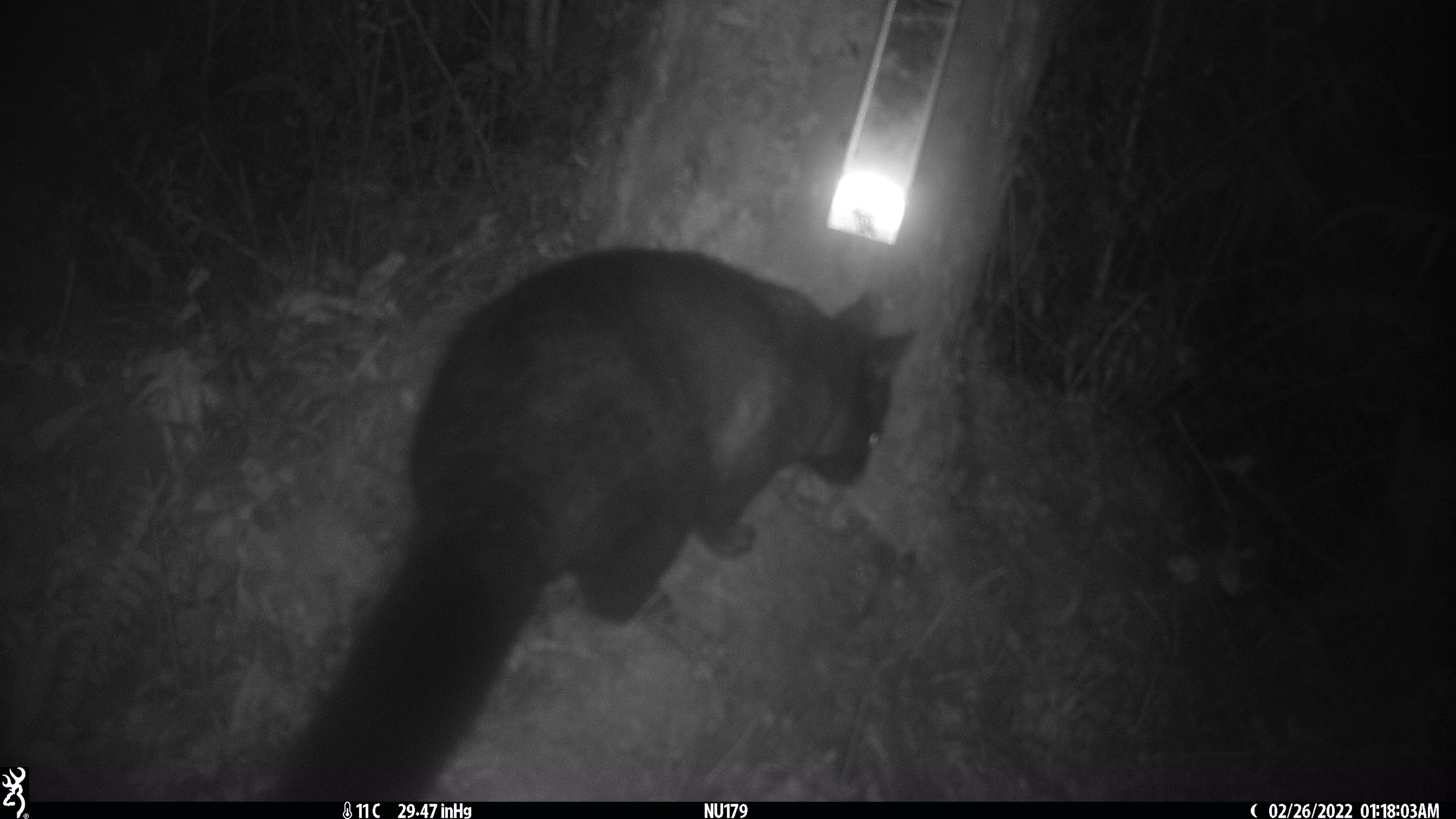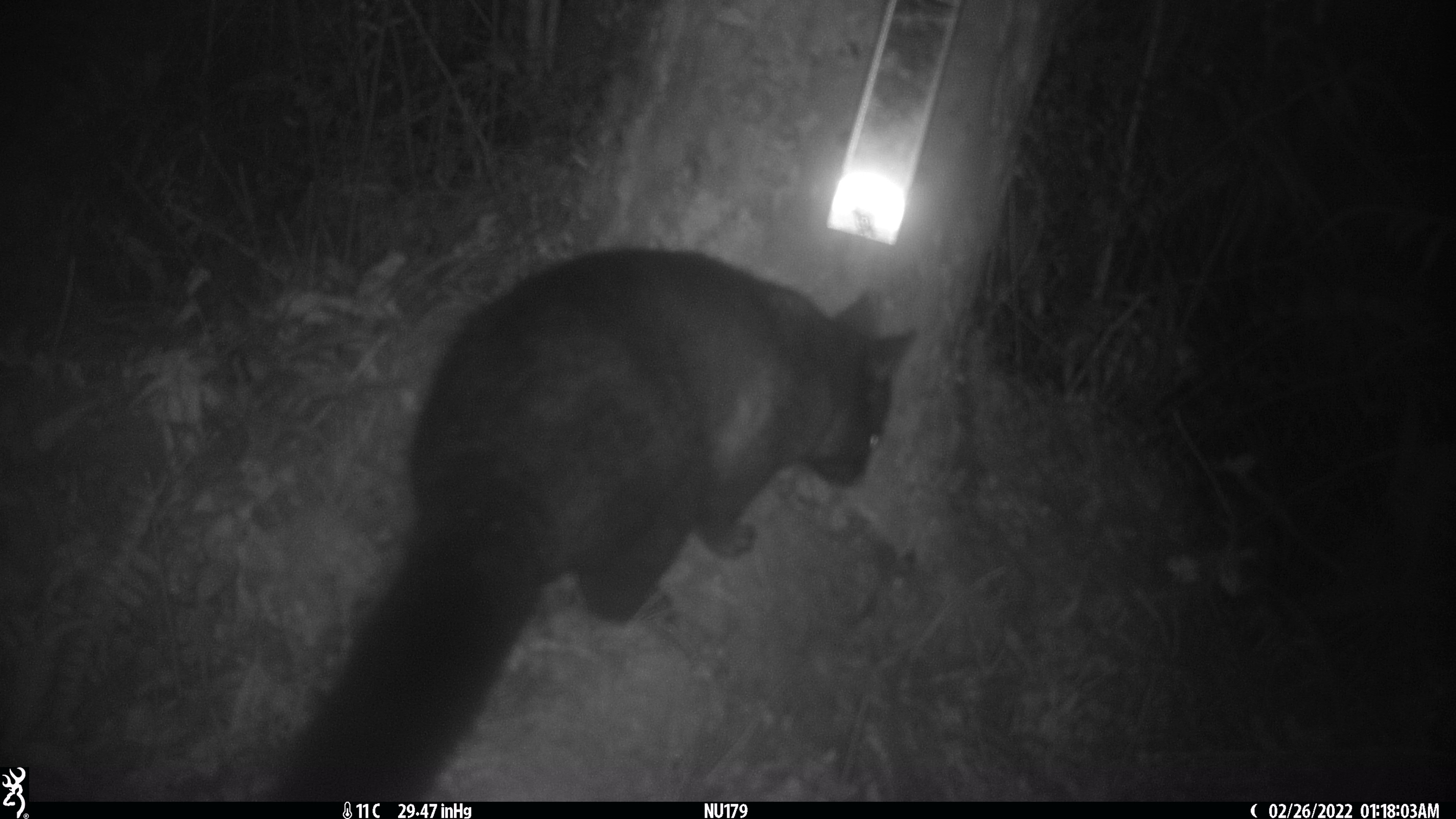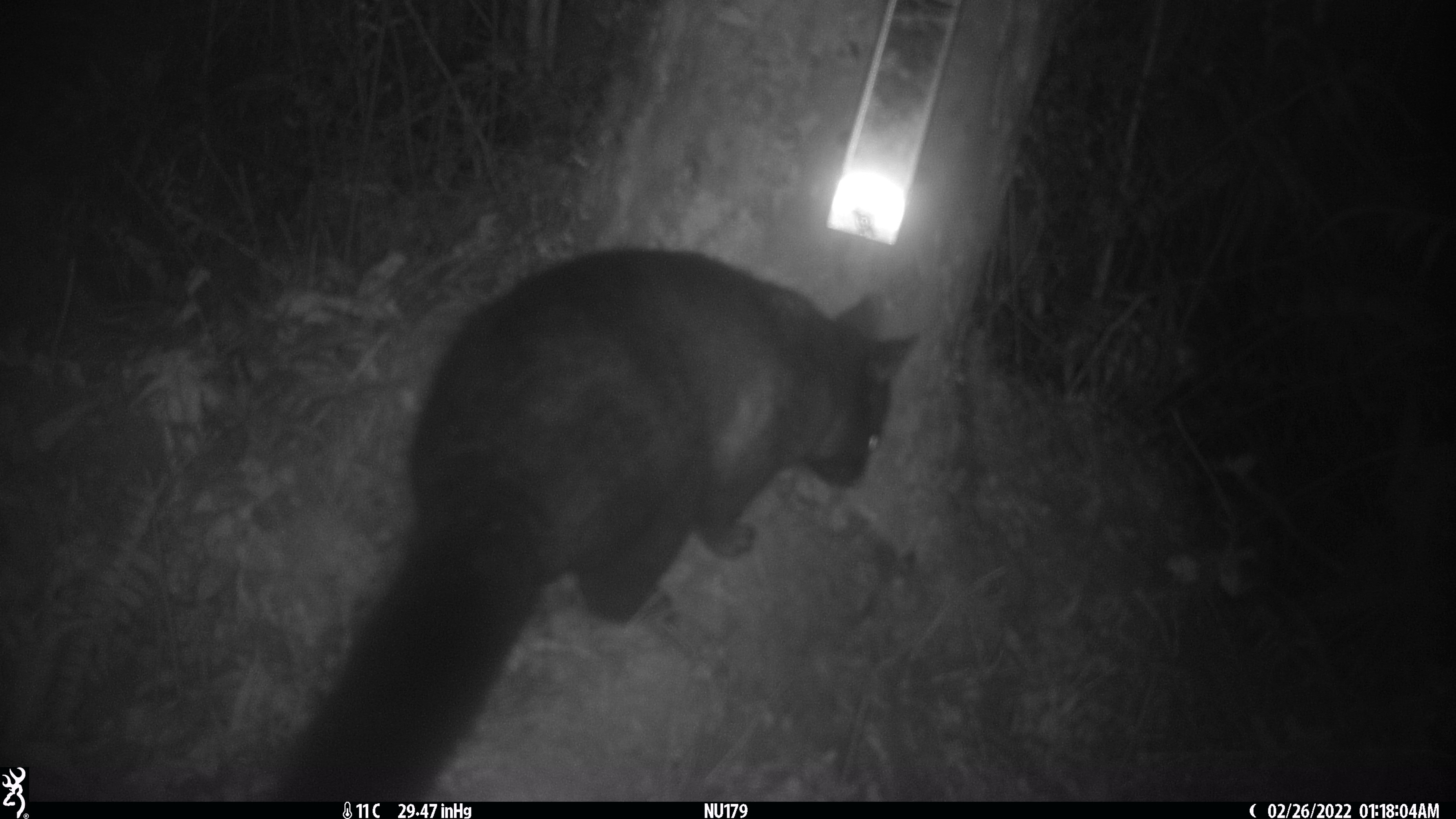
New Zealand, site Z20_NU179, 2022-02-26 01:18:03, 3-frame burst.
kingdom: Animalia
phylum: Chordata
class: Mammalia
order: Diprotodontia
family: Phalangeridae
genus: Trichosurus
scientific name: Trichosurus vulpecula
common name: common brushtail possum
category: possum